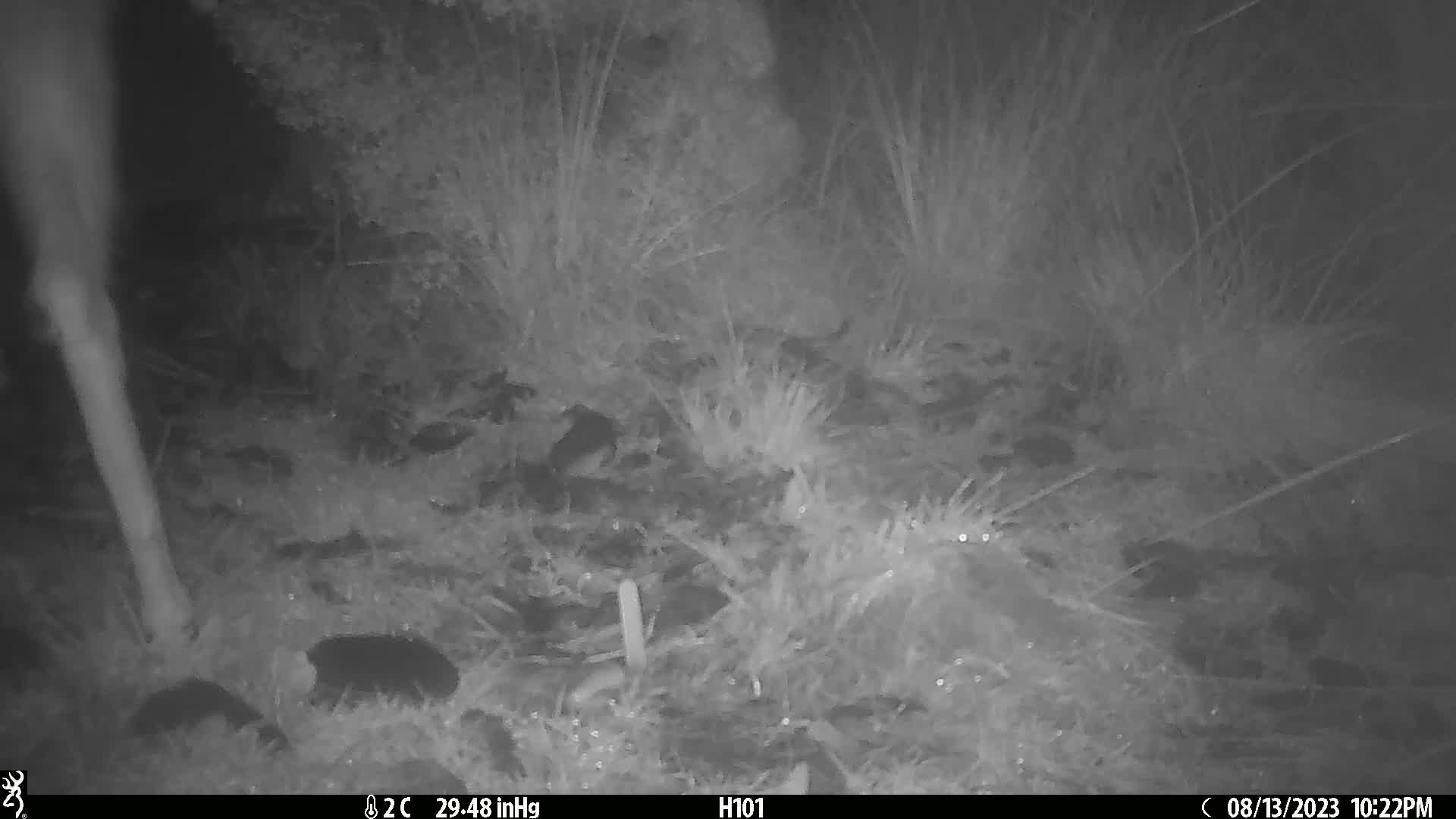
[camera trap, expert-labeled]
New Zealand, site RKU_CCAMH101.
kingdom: Animalia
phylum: Chordata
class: Mammalia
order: Artiodactyla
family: Cervidae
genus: Odocoileus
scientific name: Odocoileus virginianus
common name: white-tailed deer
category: white tailed deer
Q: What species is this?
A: White tailed deer (white-tailed deer) (Odocoileus virginianus).